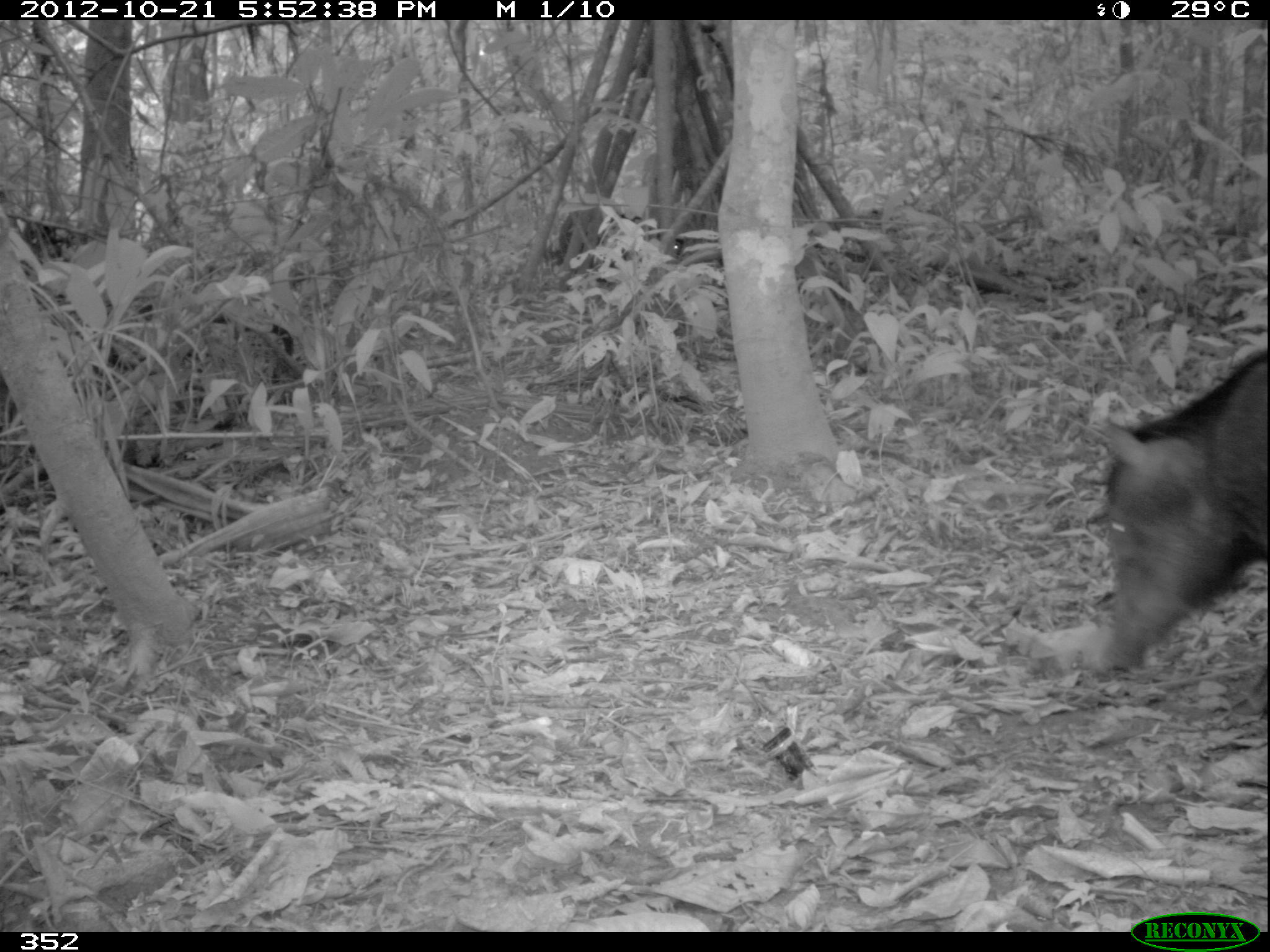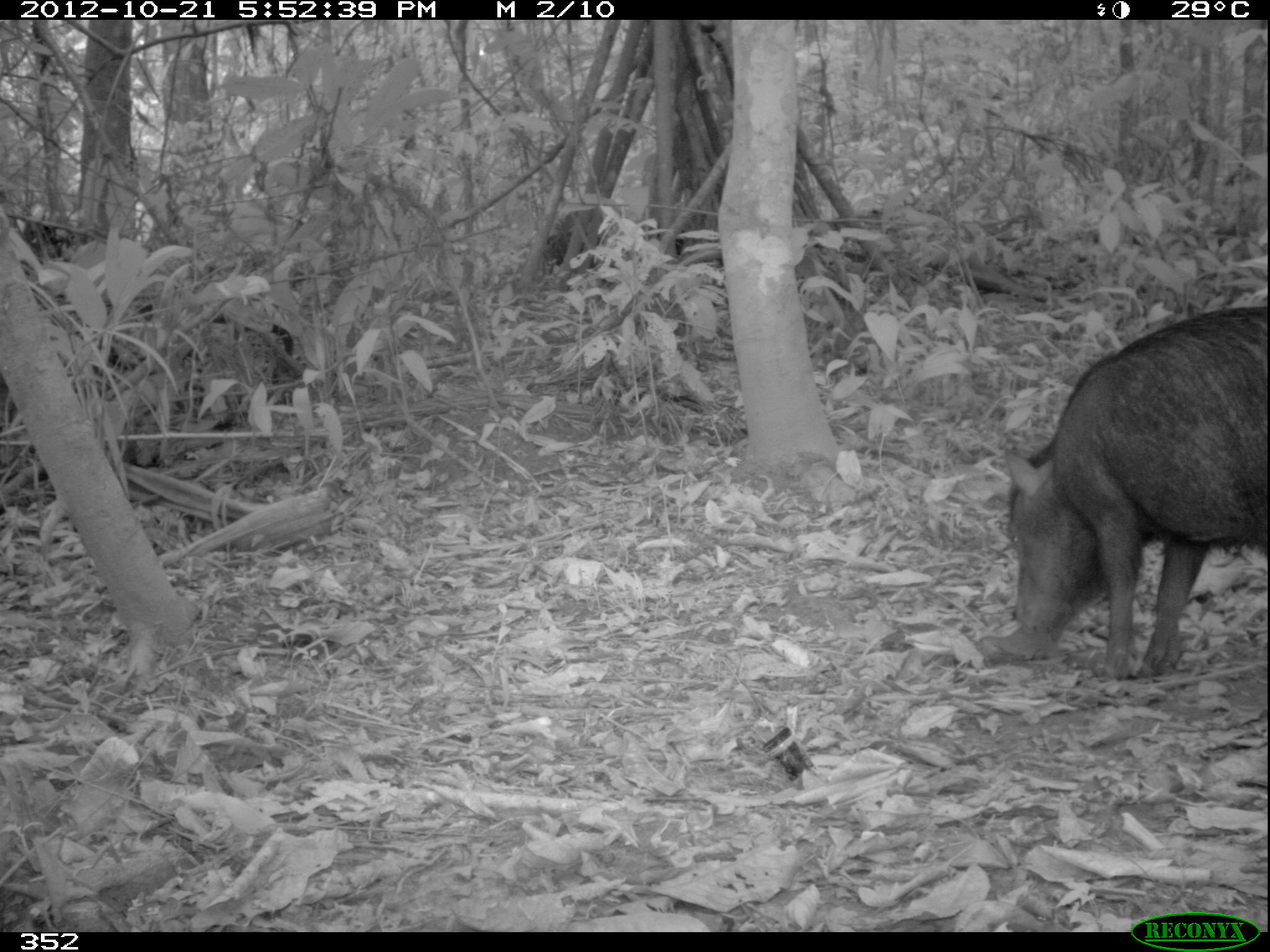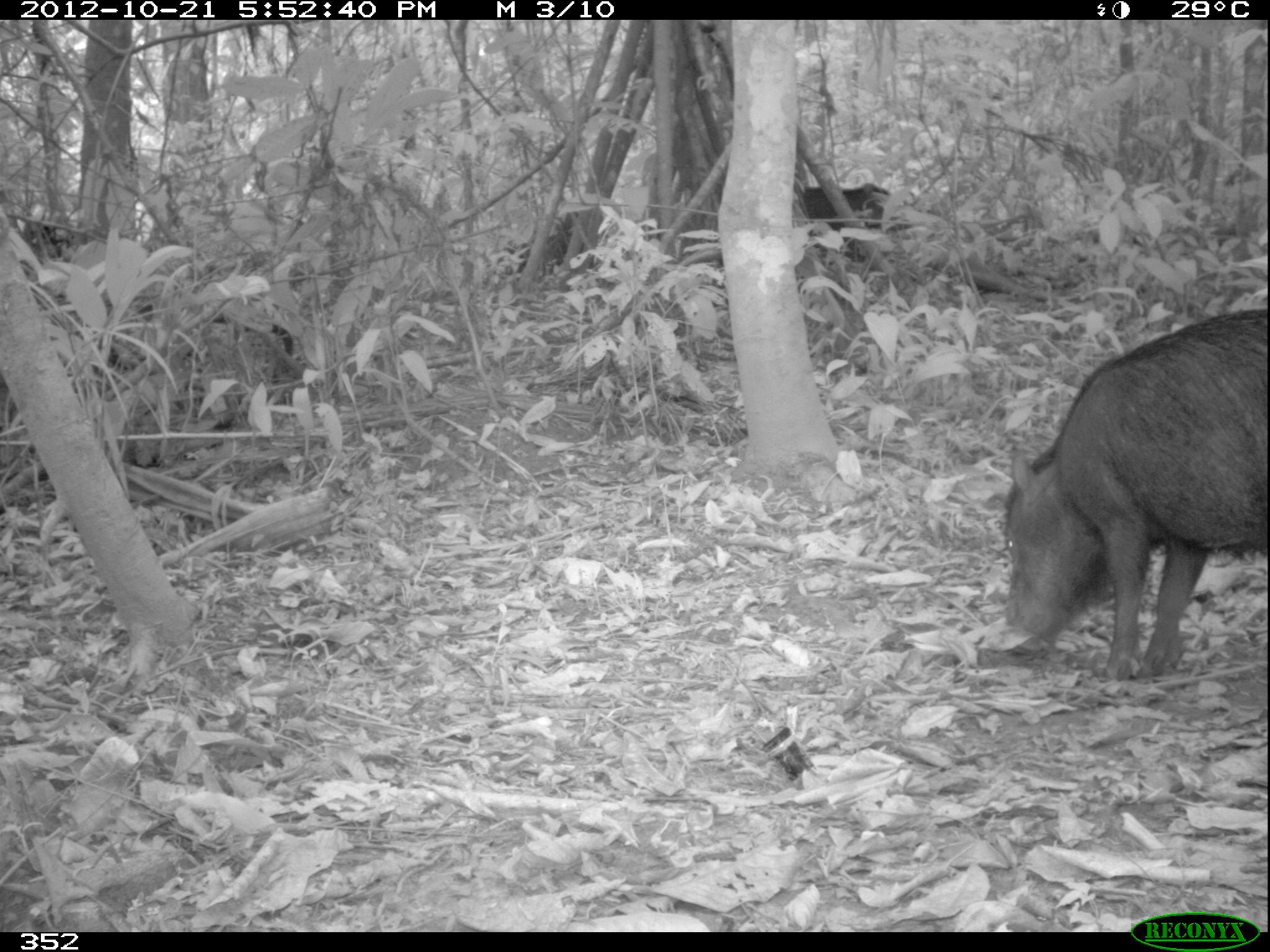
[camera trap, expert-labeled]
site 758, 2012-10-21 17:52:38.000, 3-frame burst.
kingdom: Animalia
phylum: Chordata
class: Mammalia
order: Artiodactyla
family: Tayassuidae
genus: Tayassu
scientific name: Tayassu pecari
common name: white-lipped peccary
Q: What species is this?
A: Tayassu pecari (white-lipped peccary).